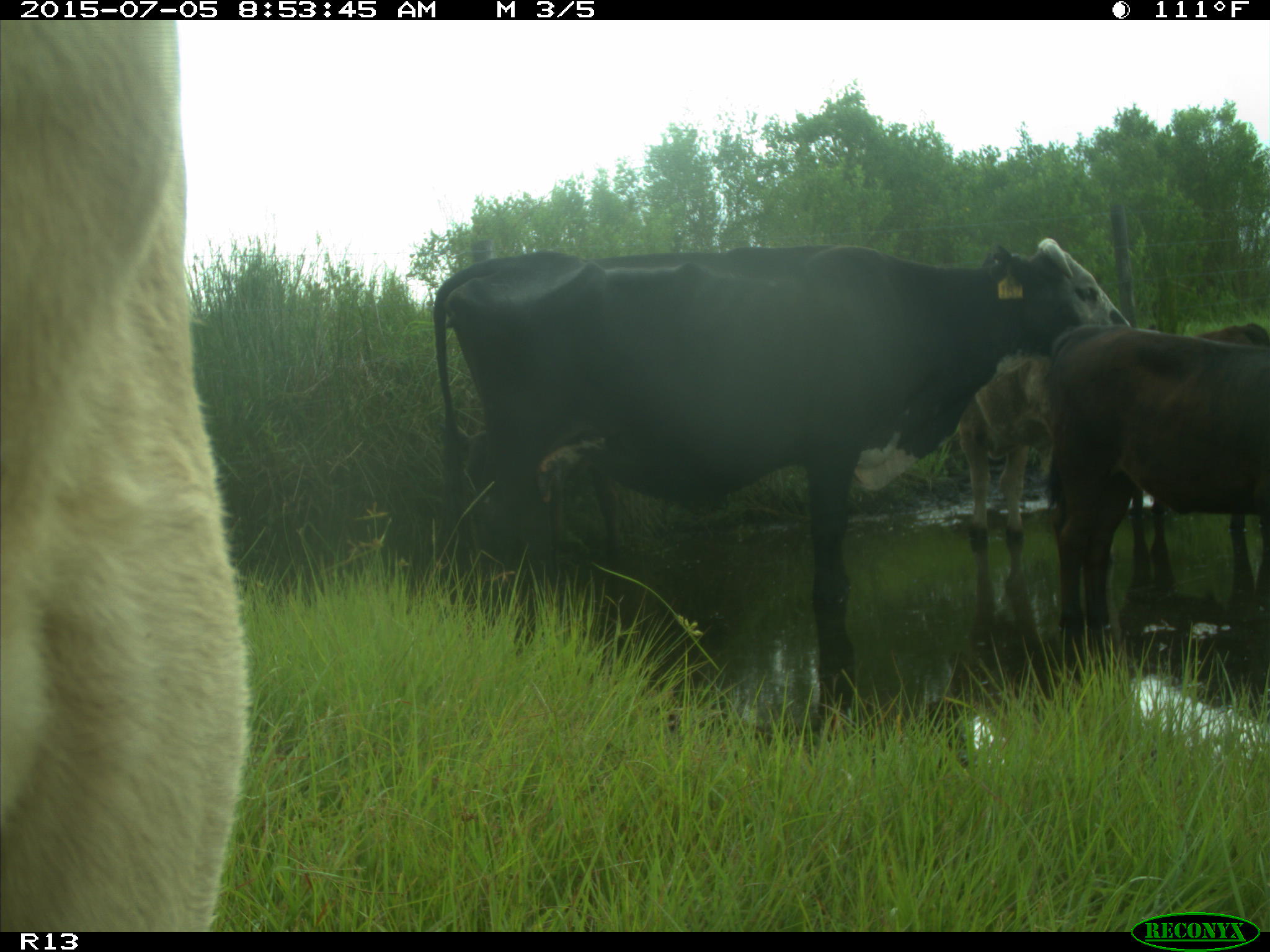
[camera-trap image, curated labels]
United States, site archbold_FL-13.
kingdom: Animalia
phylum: Chordata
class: Mammalia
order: Artiodactyla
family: Bovidae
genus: Bos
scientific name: Bos taurus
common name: domestic cow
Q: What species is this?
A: Bos taurus (domestic cow).